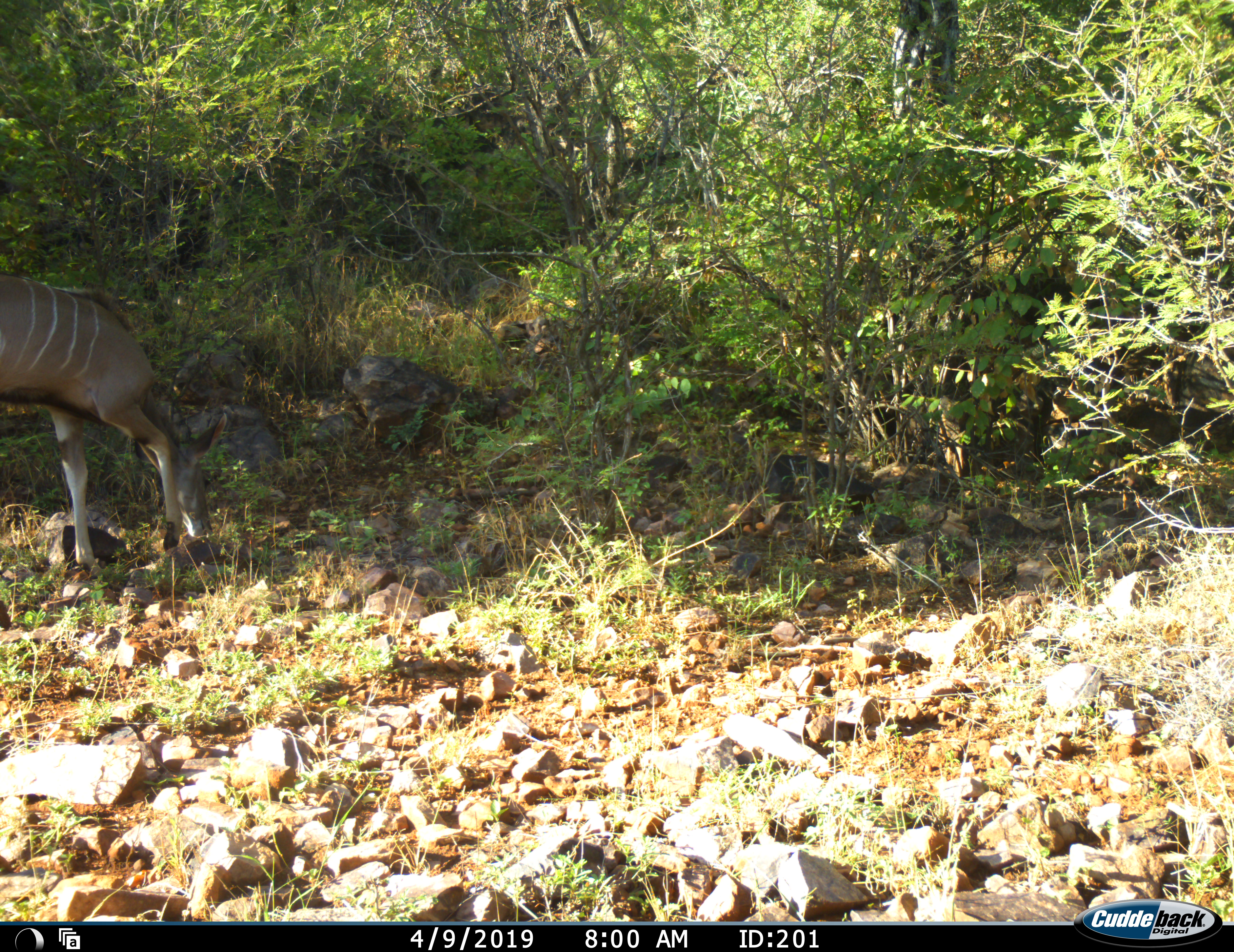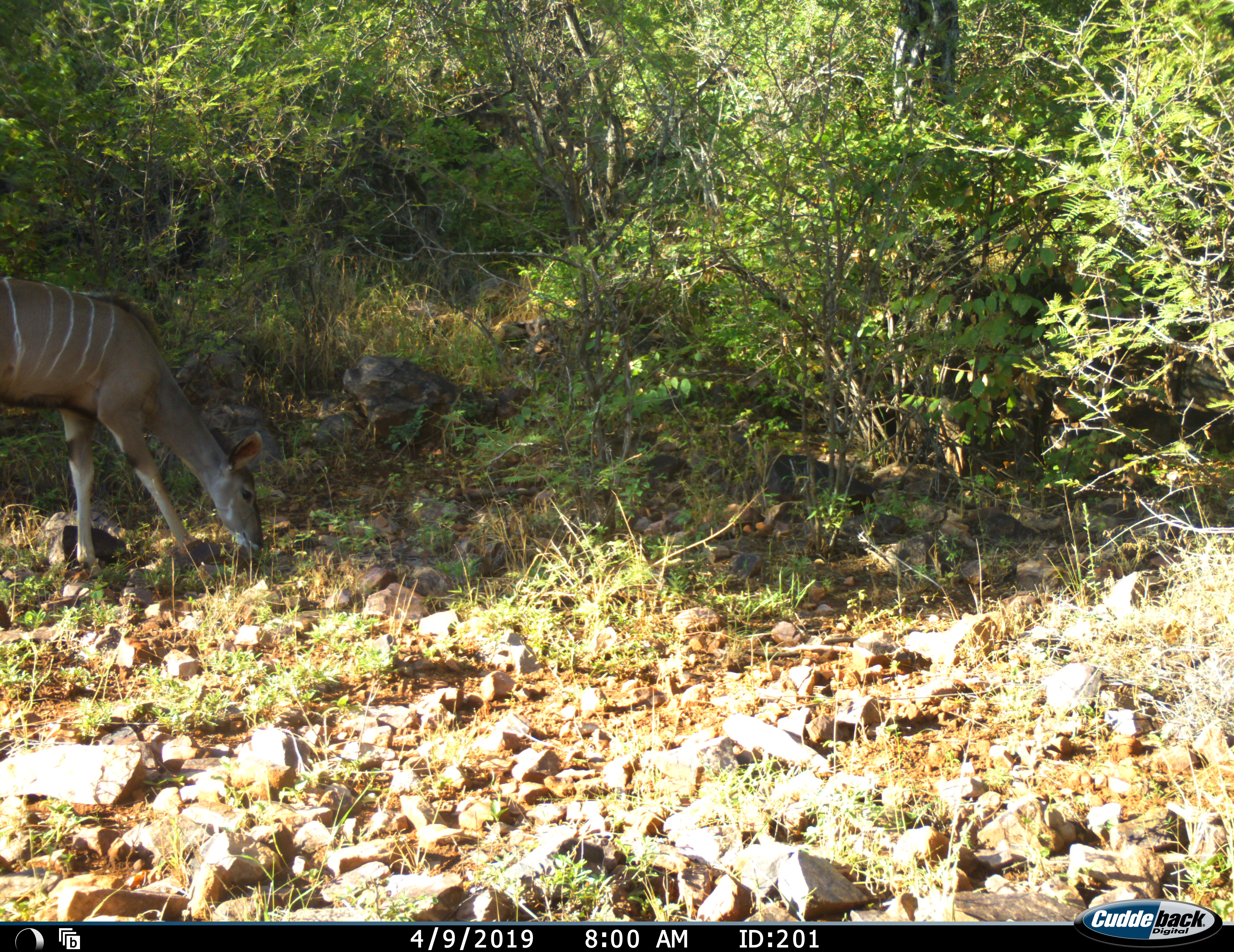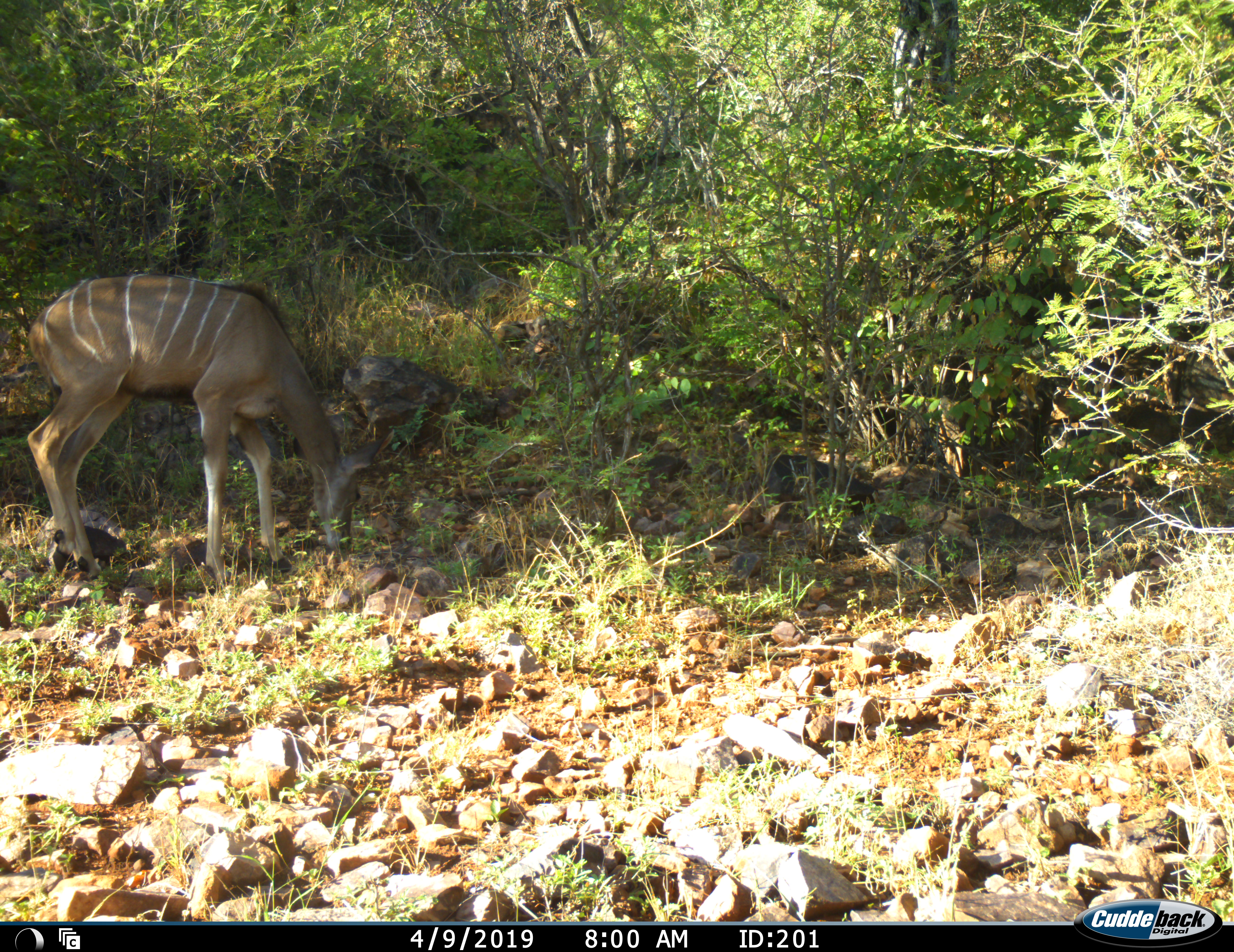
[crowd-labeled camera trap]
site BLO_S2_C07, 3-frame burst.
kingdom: Animalia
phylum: Chordata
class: Mammalia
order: Artiodactyla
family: Bovidae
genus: Tragelaphus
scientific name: Tragelaphus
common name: kudu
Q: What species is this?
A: Kudu (Tragelaphus).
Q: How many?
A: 1.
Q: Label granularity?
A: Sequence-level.